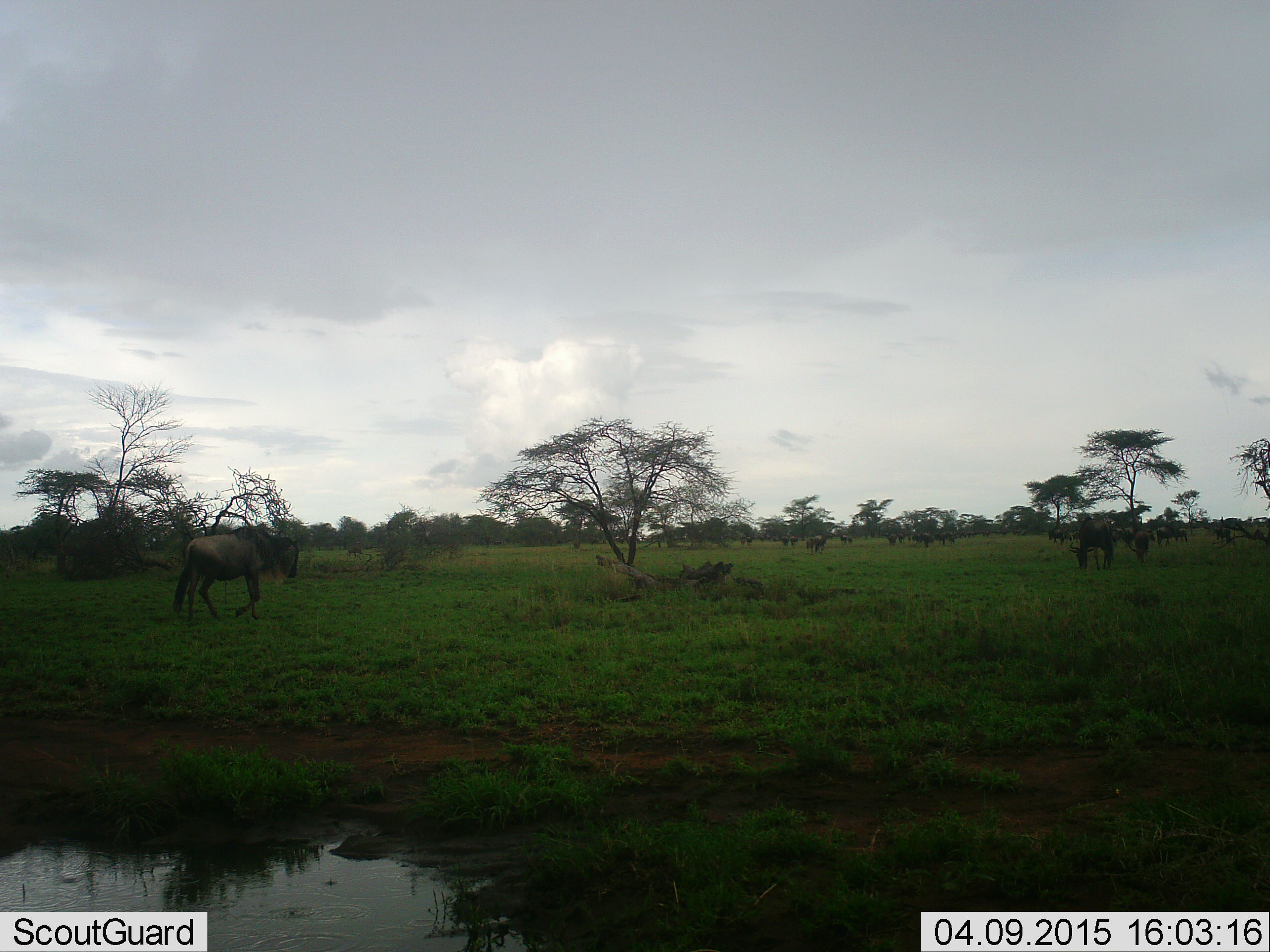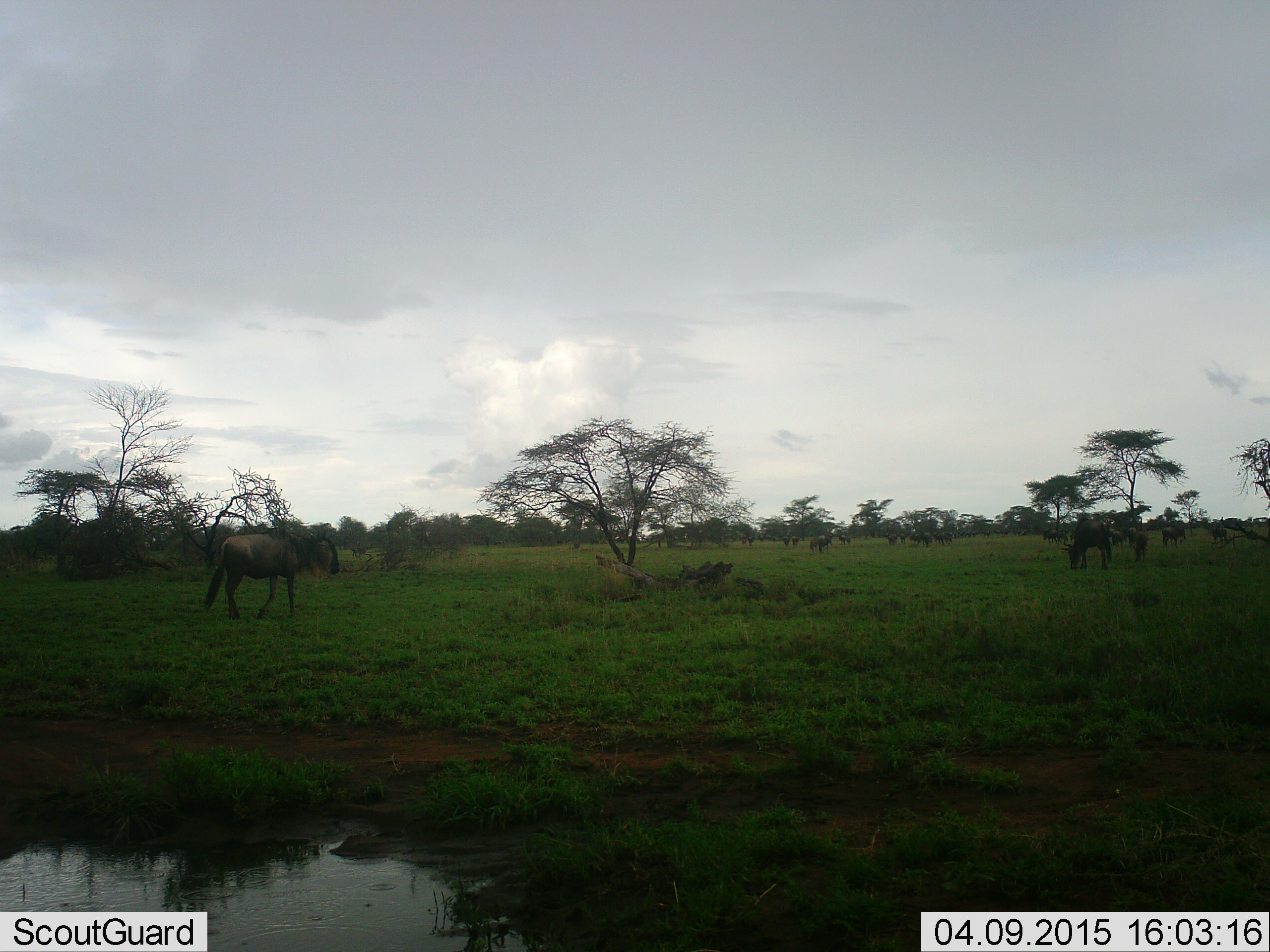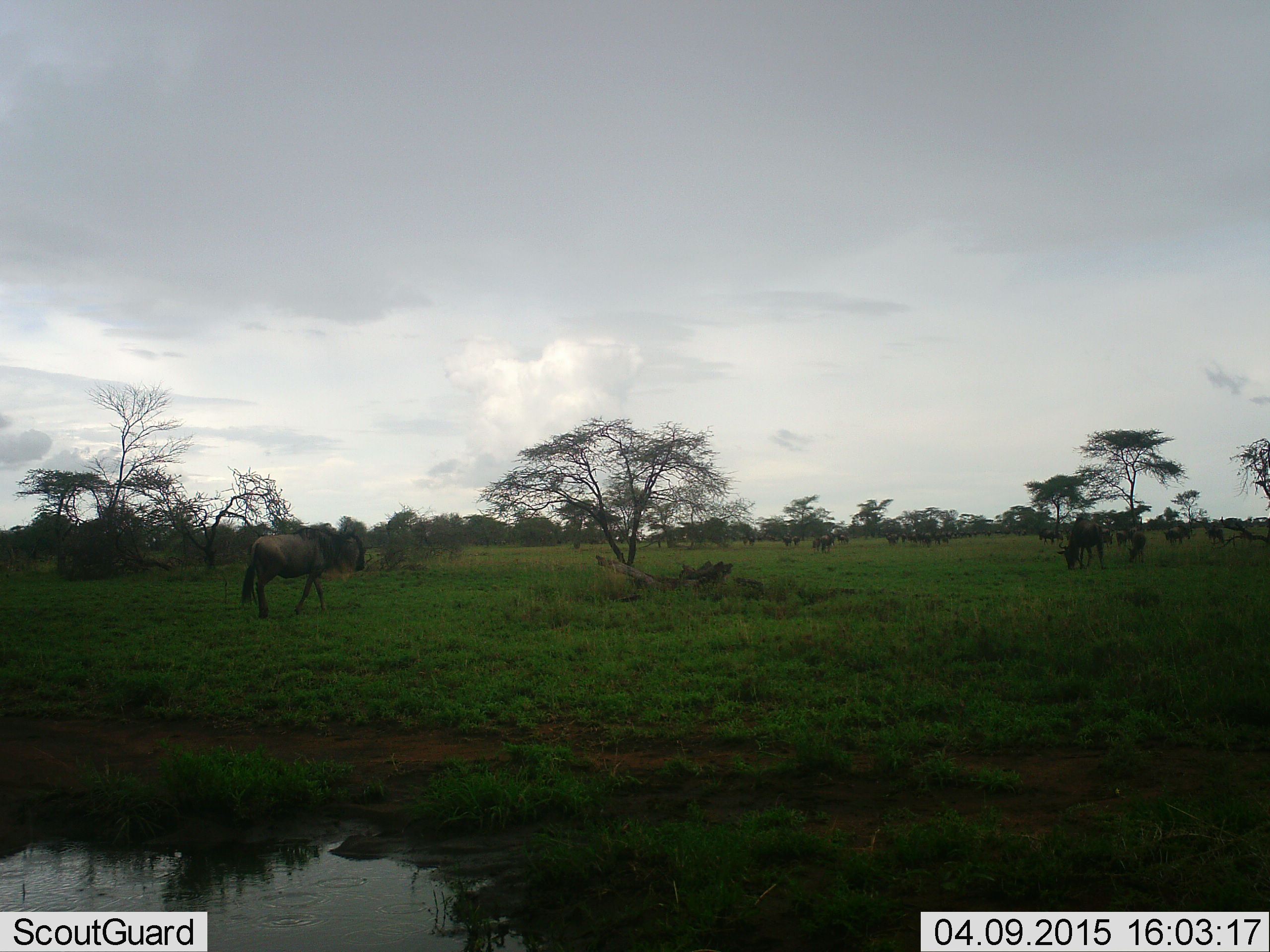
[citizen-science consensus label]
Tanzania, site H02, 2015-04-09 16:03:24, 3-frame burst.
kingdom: Animalia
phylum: Chordata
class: Mammalia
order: Artiodactyla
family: Bovidae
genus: Connochaetes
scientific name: Connochaetes taurinus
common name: blue wildebeest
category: wildebeest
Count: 11-50.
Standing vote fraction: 50%.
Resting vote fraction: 10%.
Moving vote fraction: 70%.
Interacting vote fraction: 0%.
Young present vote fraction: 0%.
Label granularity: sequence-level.